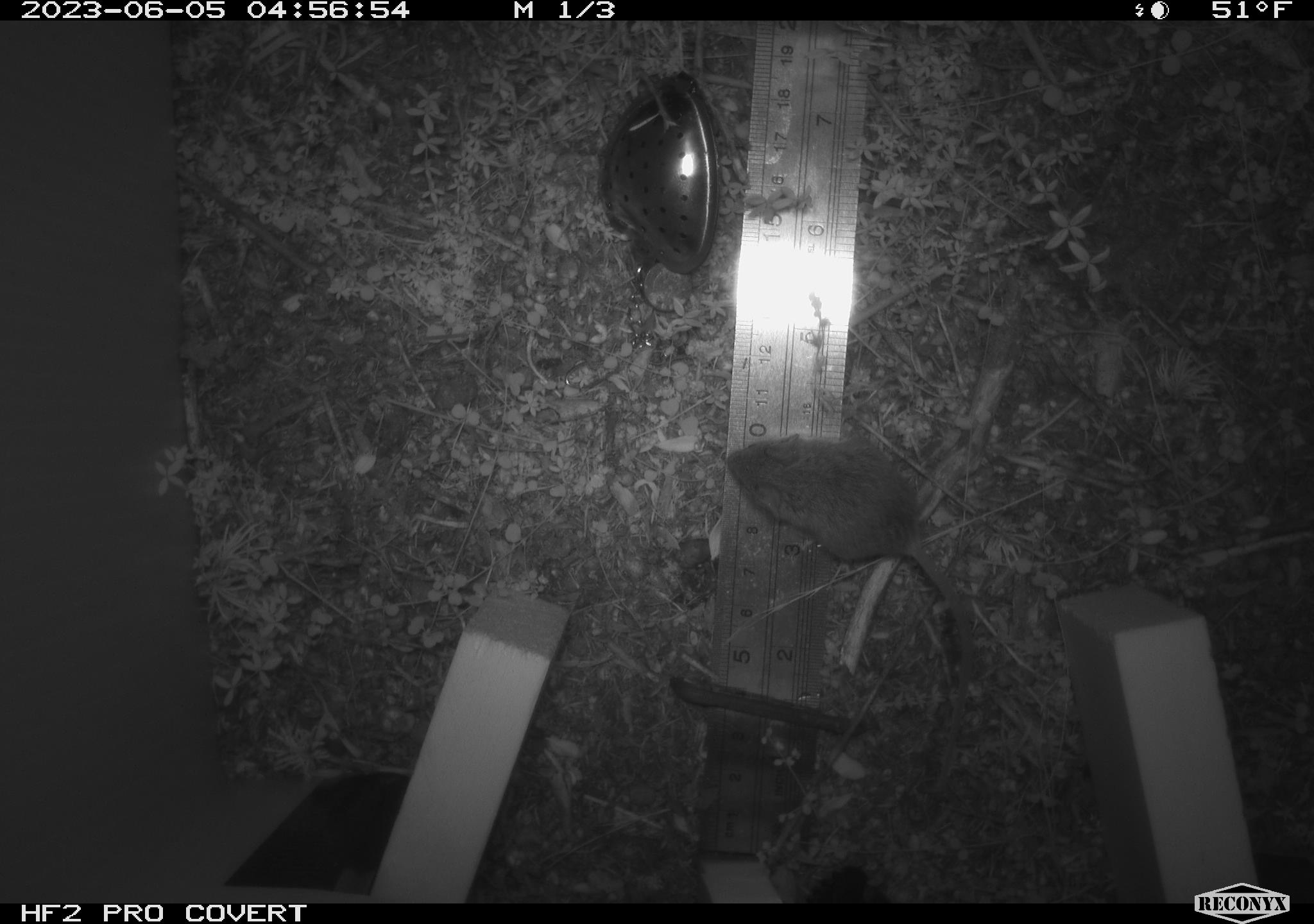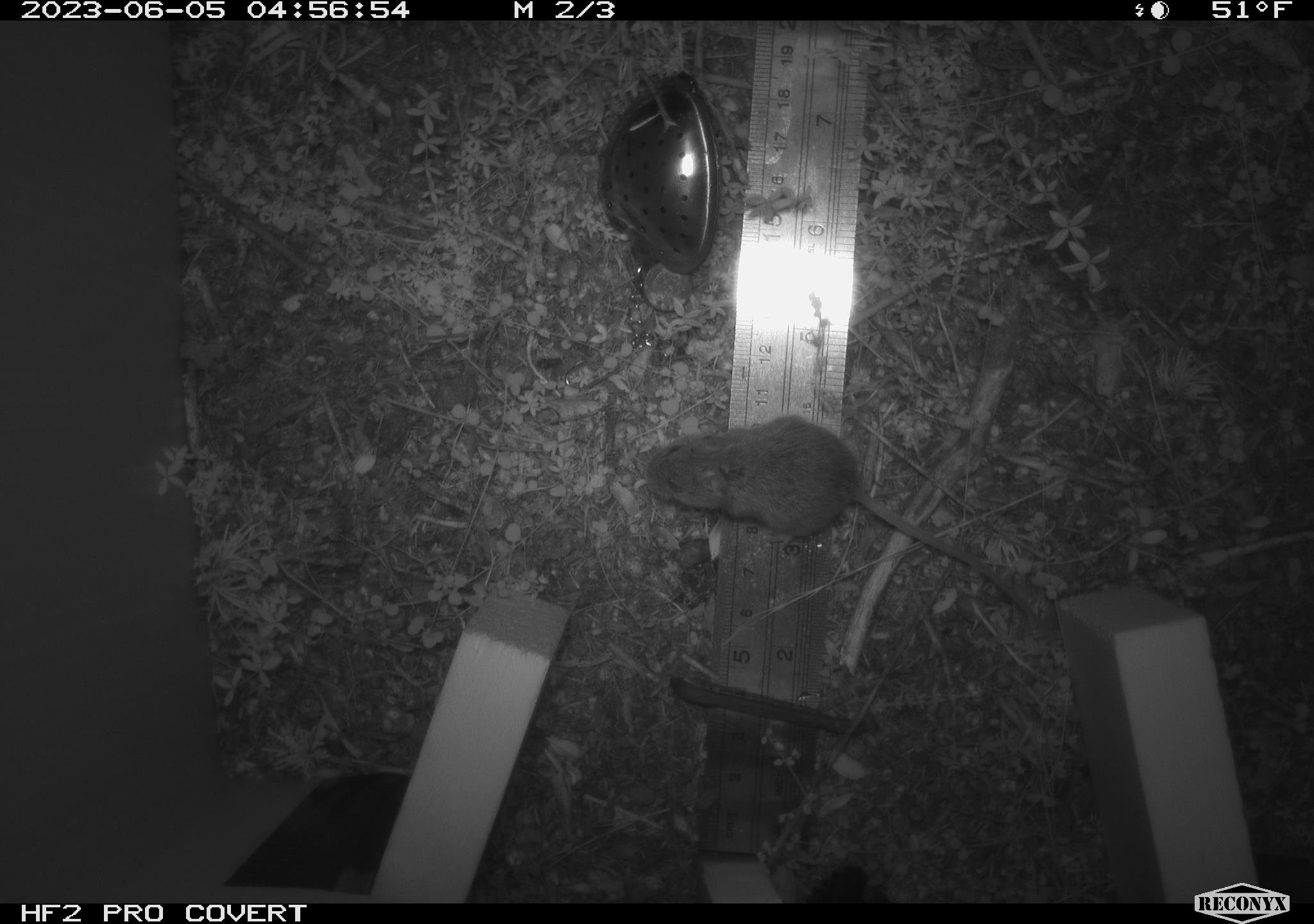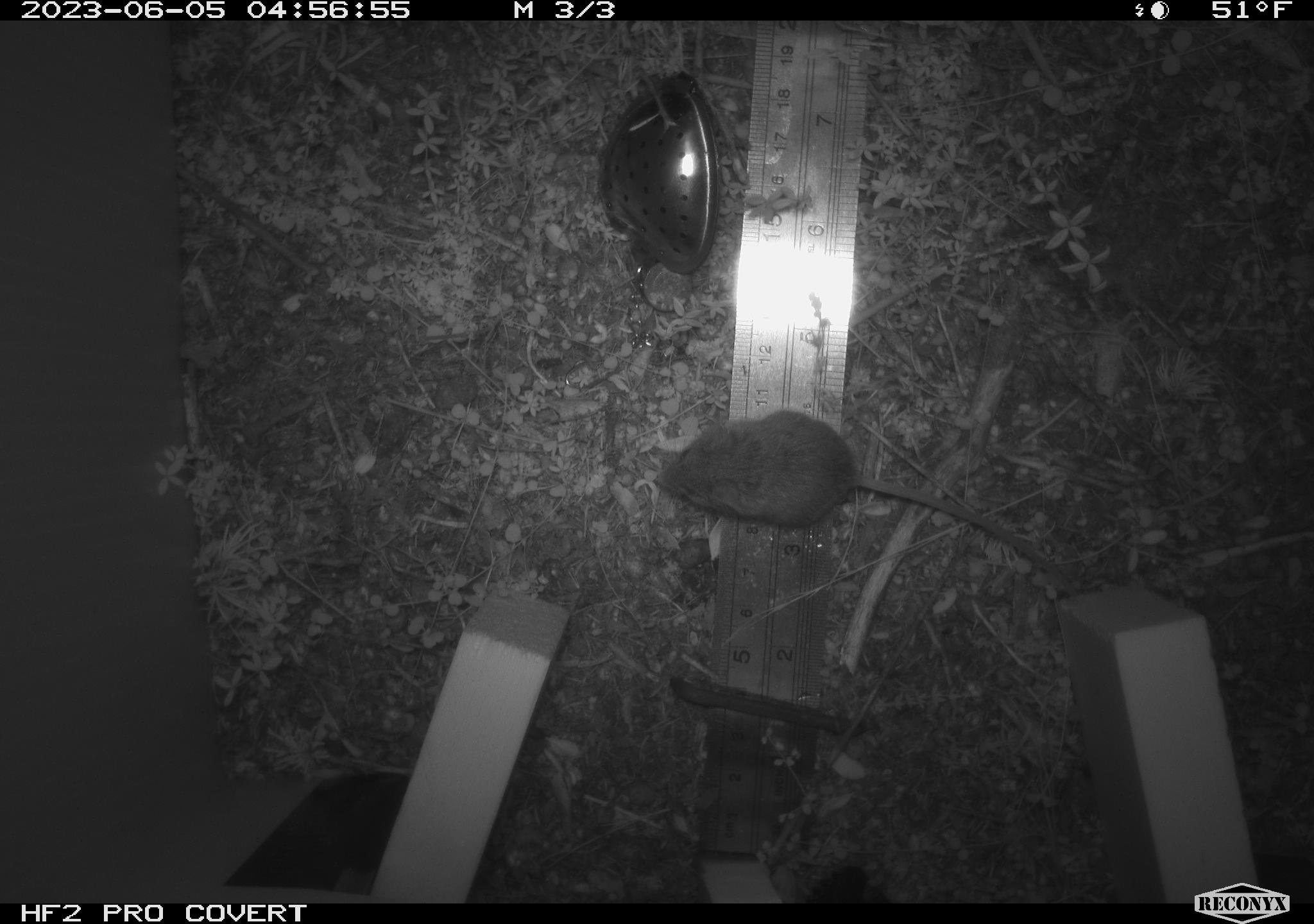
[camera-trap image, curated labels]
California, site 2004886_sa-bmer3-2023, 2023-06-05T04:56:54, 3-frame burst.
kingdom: Animalia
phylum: Chordata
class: Mammalia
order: Rodentia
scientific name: Rodentia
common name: mouse species